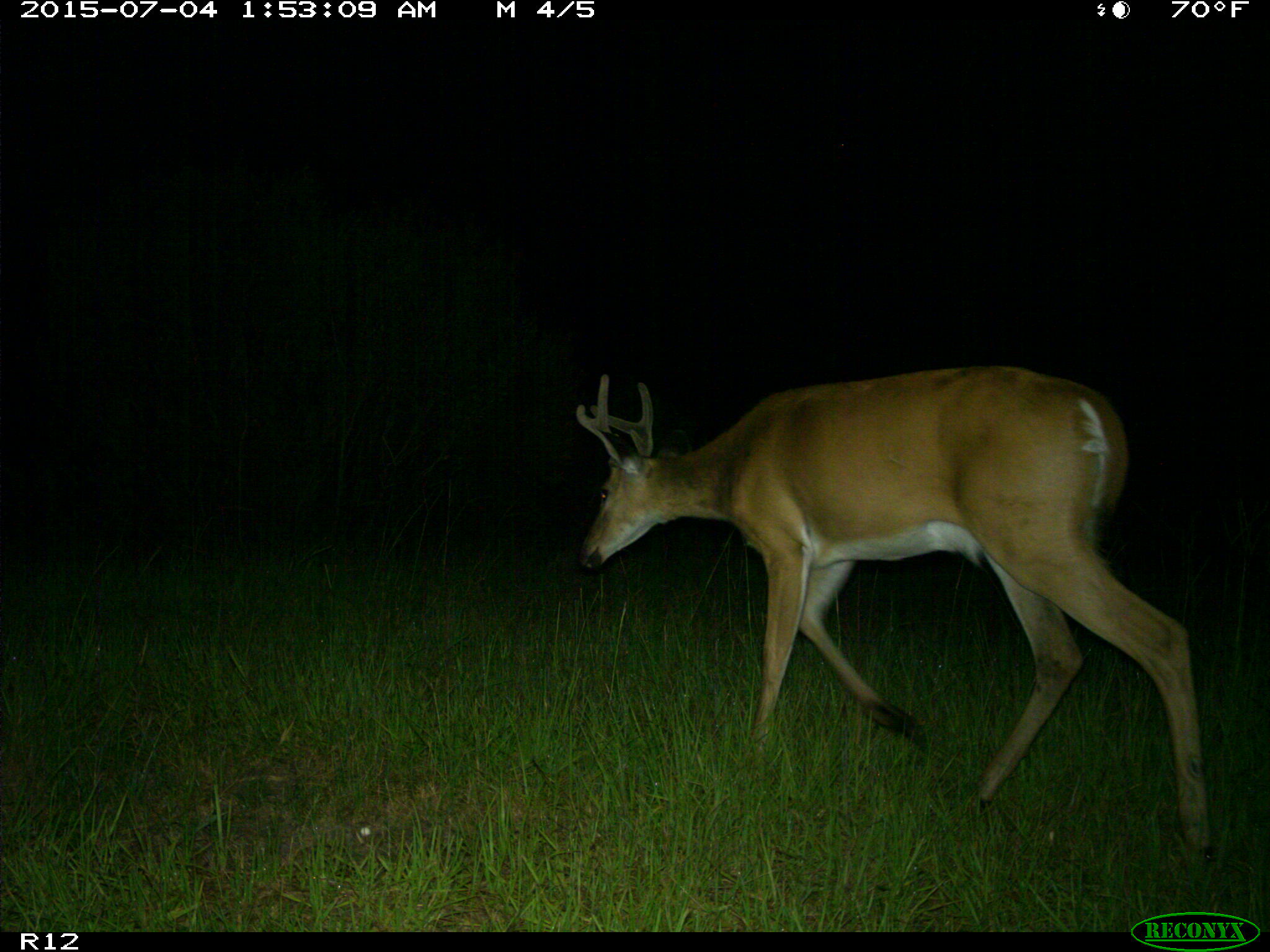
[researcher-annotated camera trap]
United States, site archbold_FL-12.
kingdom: Animalia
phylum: Chordata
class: Mammalia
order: Artiodactyla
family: Cervidae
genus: Odocoileus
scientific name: Odocoileus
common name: deer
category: unidentified deer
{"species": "unidentified deer (deer) (Odocoileus)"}